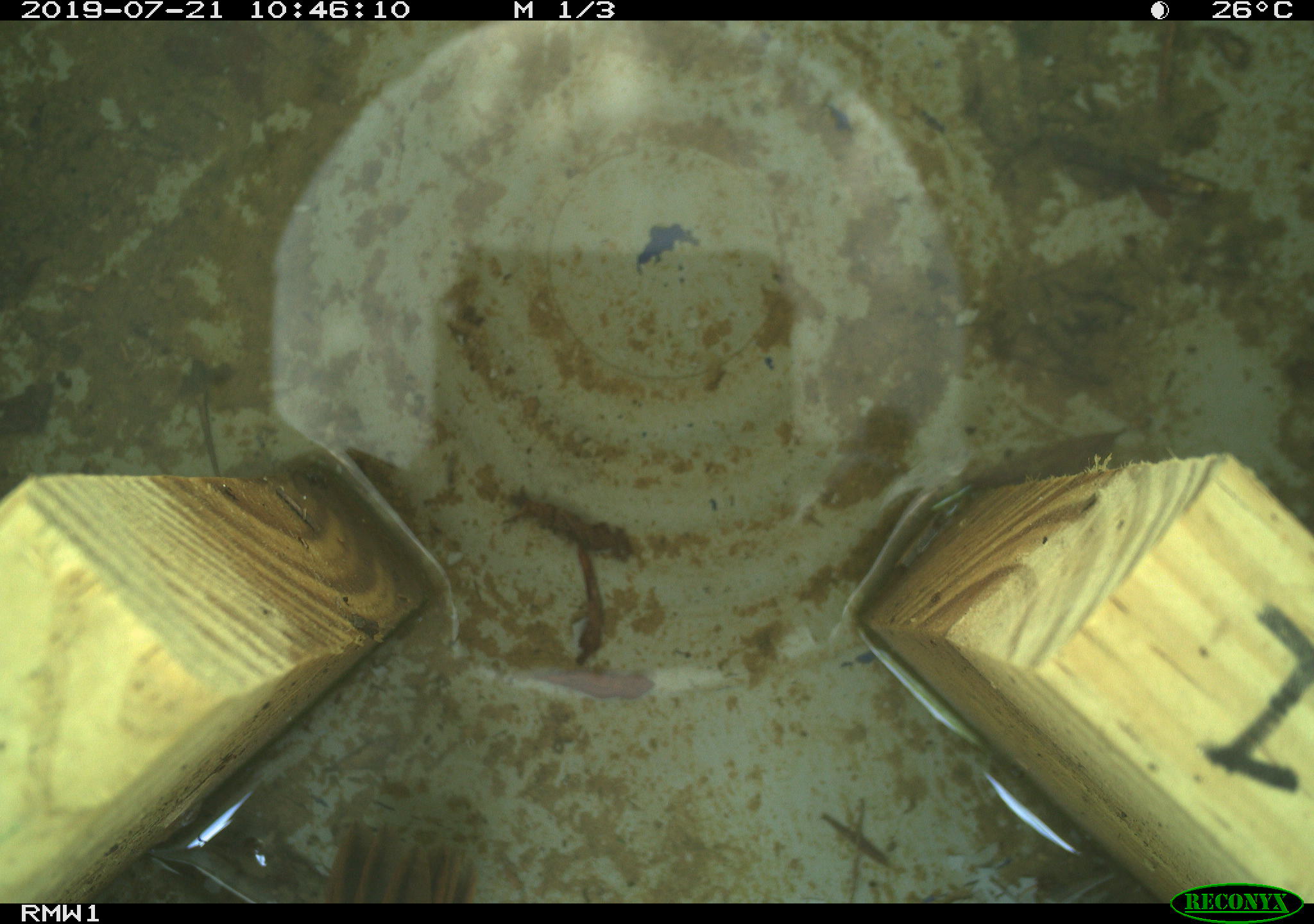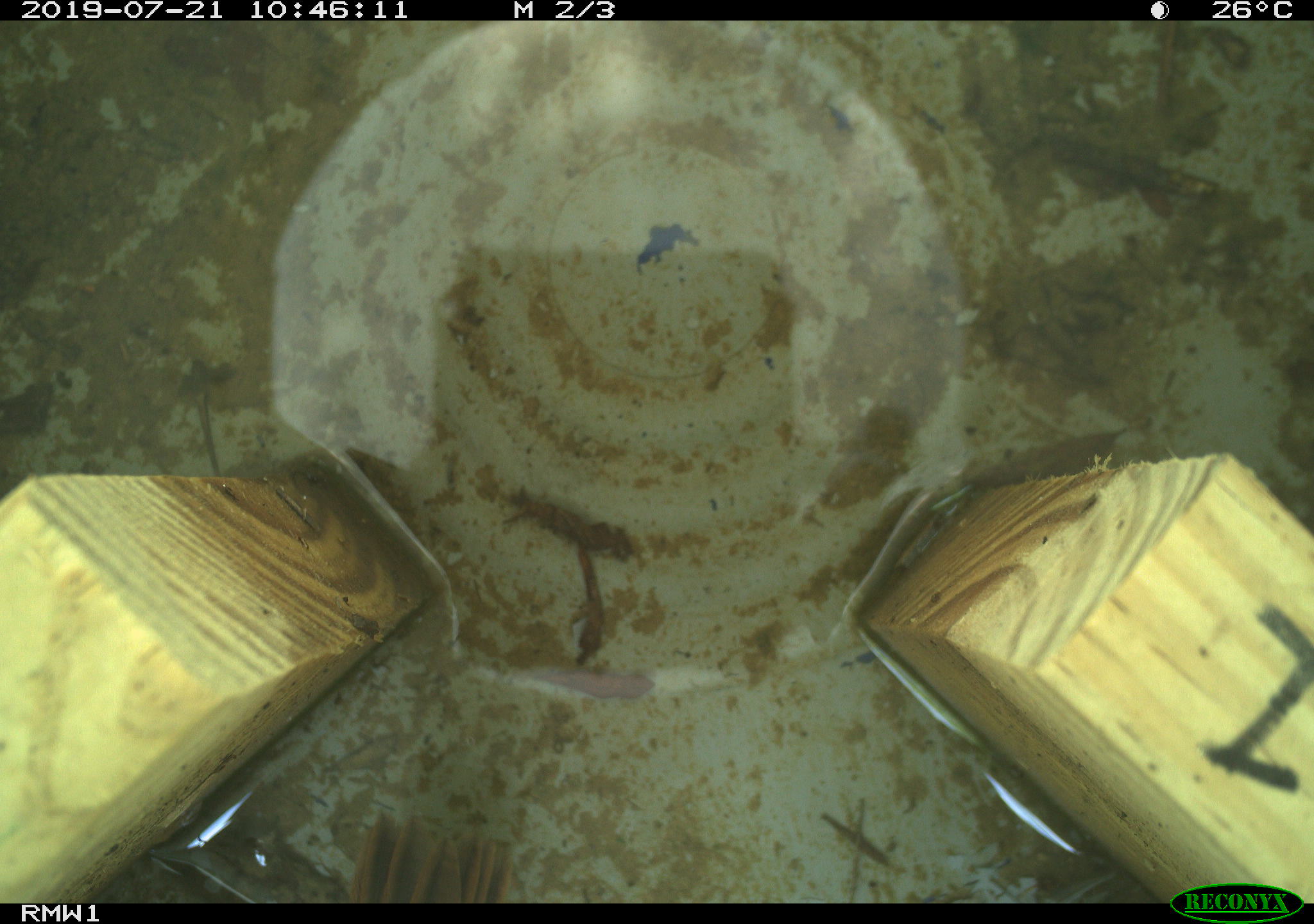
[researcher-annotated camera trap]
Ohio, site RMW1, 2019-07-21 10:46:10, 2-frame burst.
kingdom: Animalia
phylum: Chordata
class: Aves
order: Passeriformes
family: Passerellidae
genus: Melospiza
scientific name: Melospiza melodia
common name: song sparrow